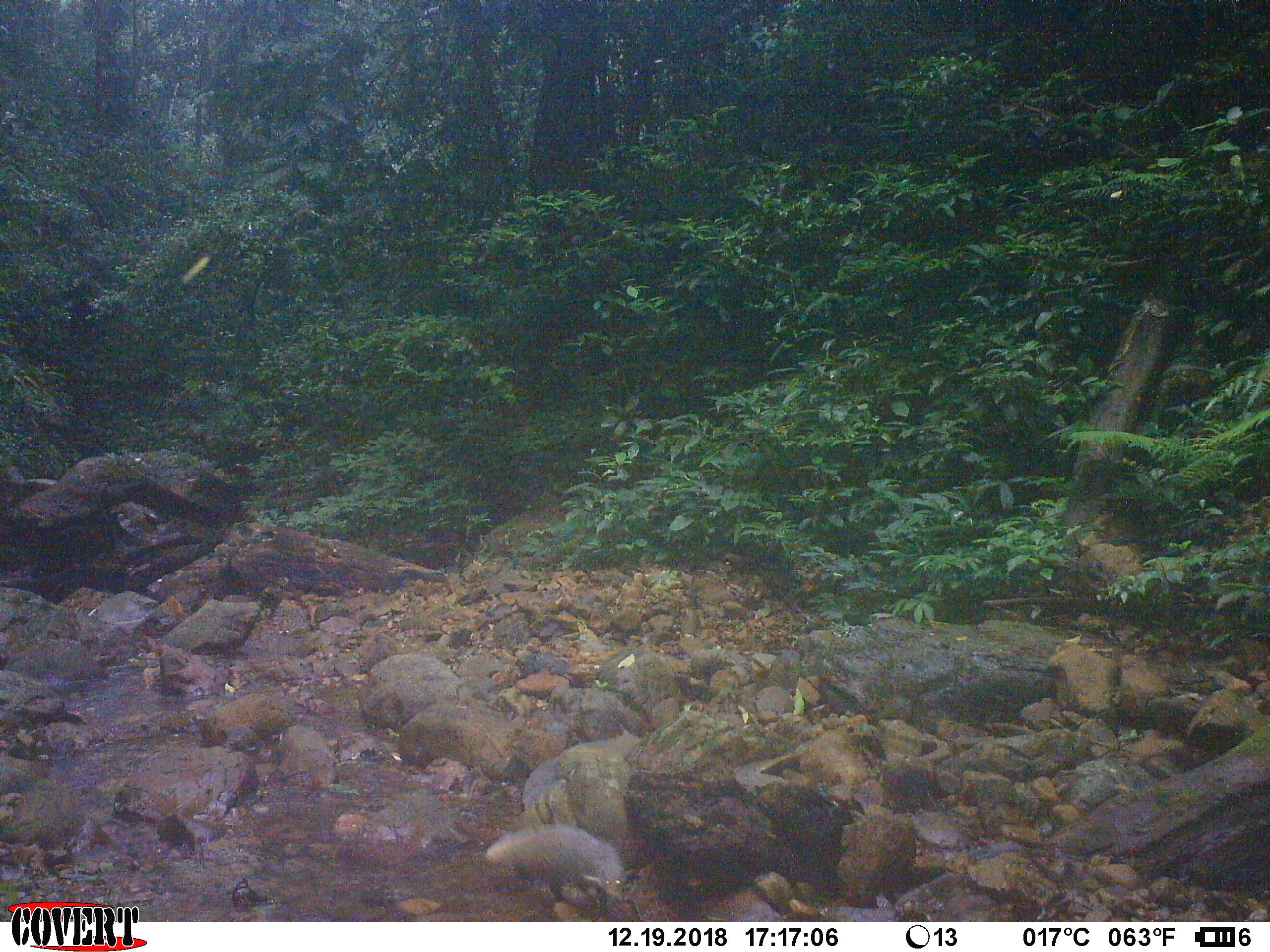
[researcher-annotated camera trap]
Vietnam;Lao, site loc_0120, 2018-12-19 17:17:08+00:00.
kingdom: Animalia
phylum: Chordata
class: Mammalia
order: Carnivora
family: Herpestidae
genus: Urva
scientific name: Urva urva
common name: crab-eating mongoose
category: crab eating mongoose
Crab eating mongoose (crab-eating mongoose) (Urva urva). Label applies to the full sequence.